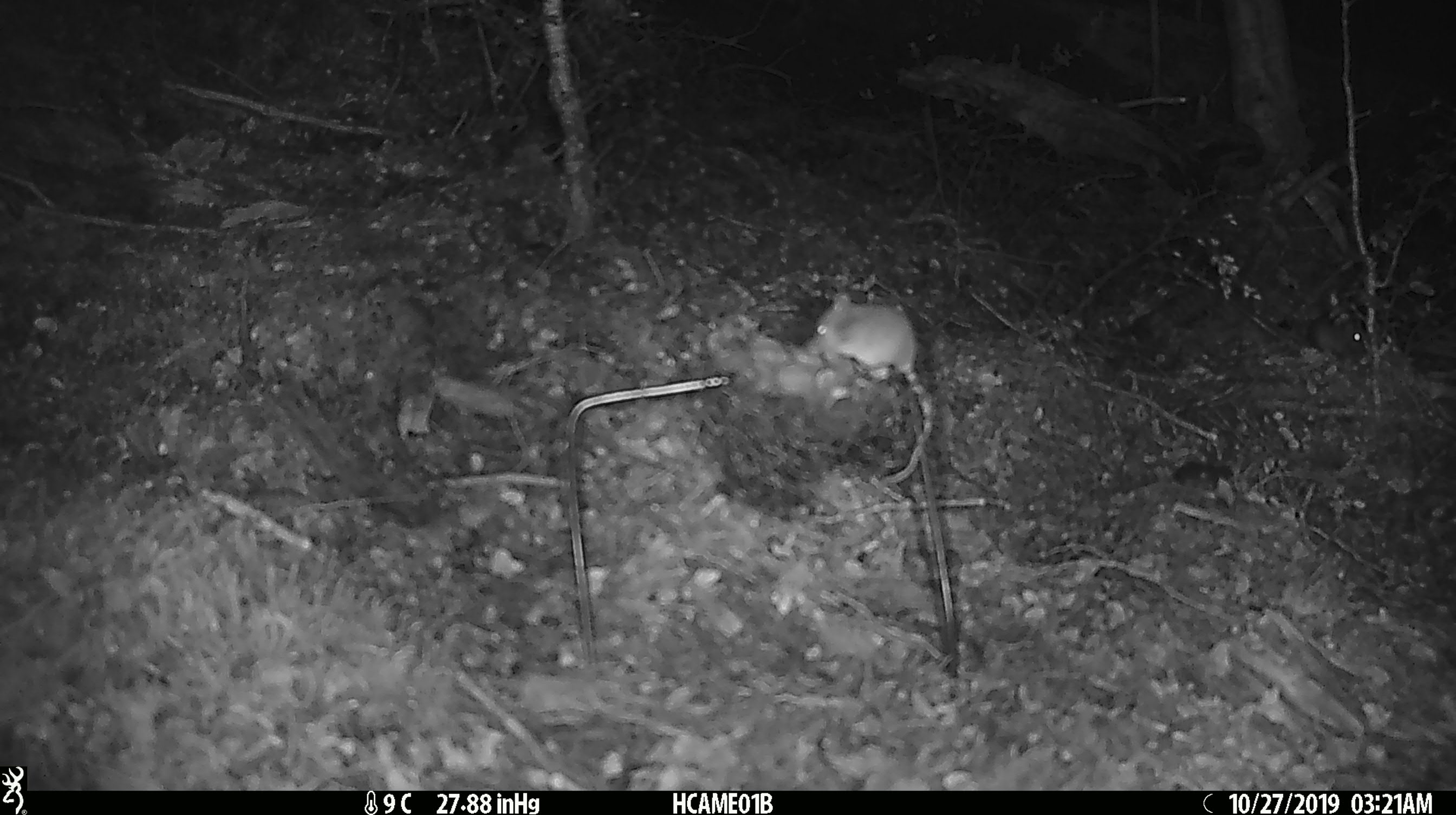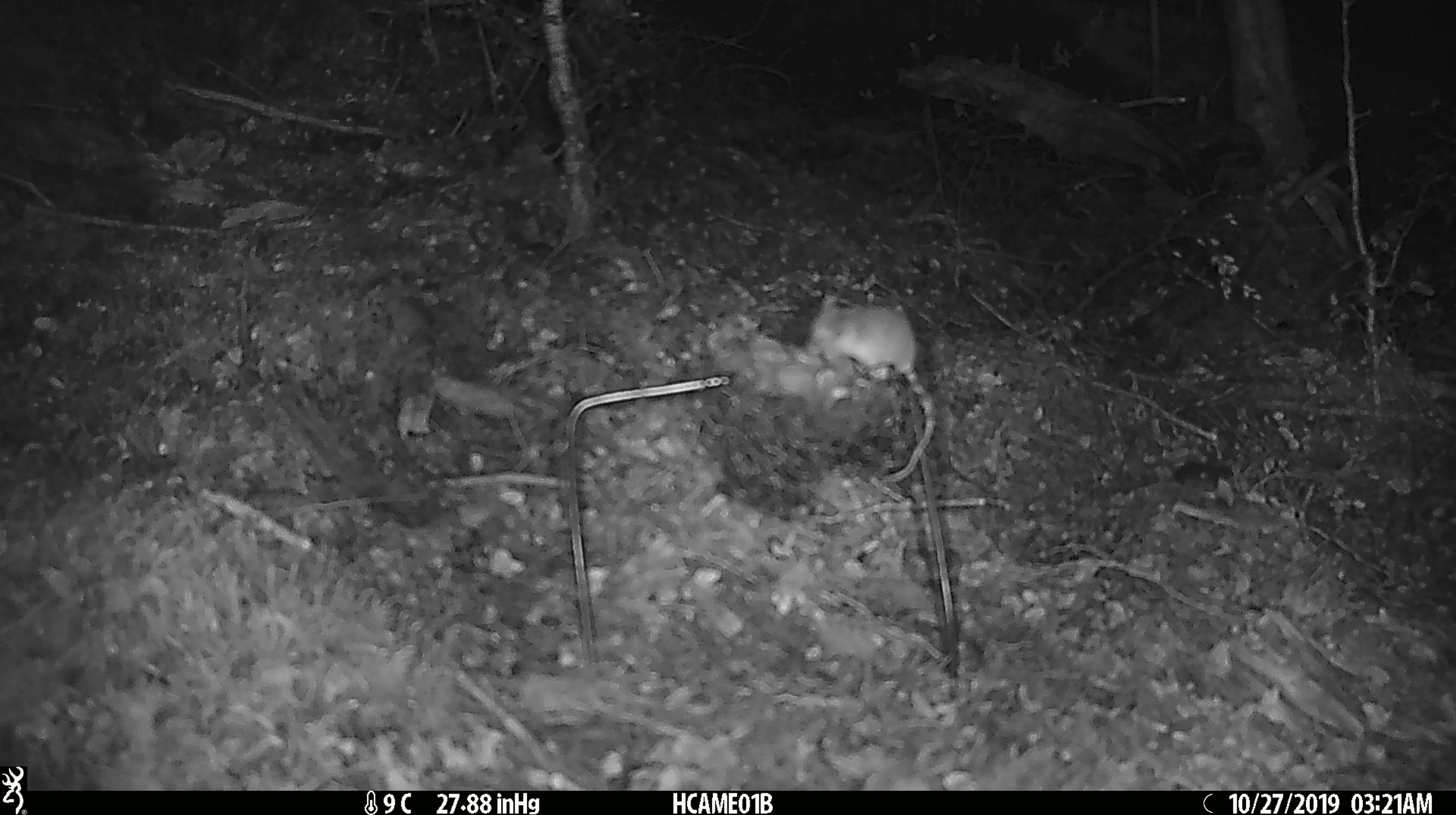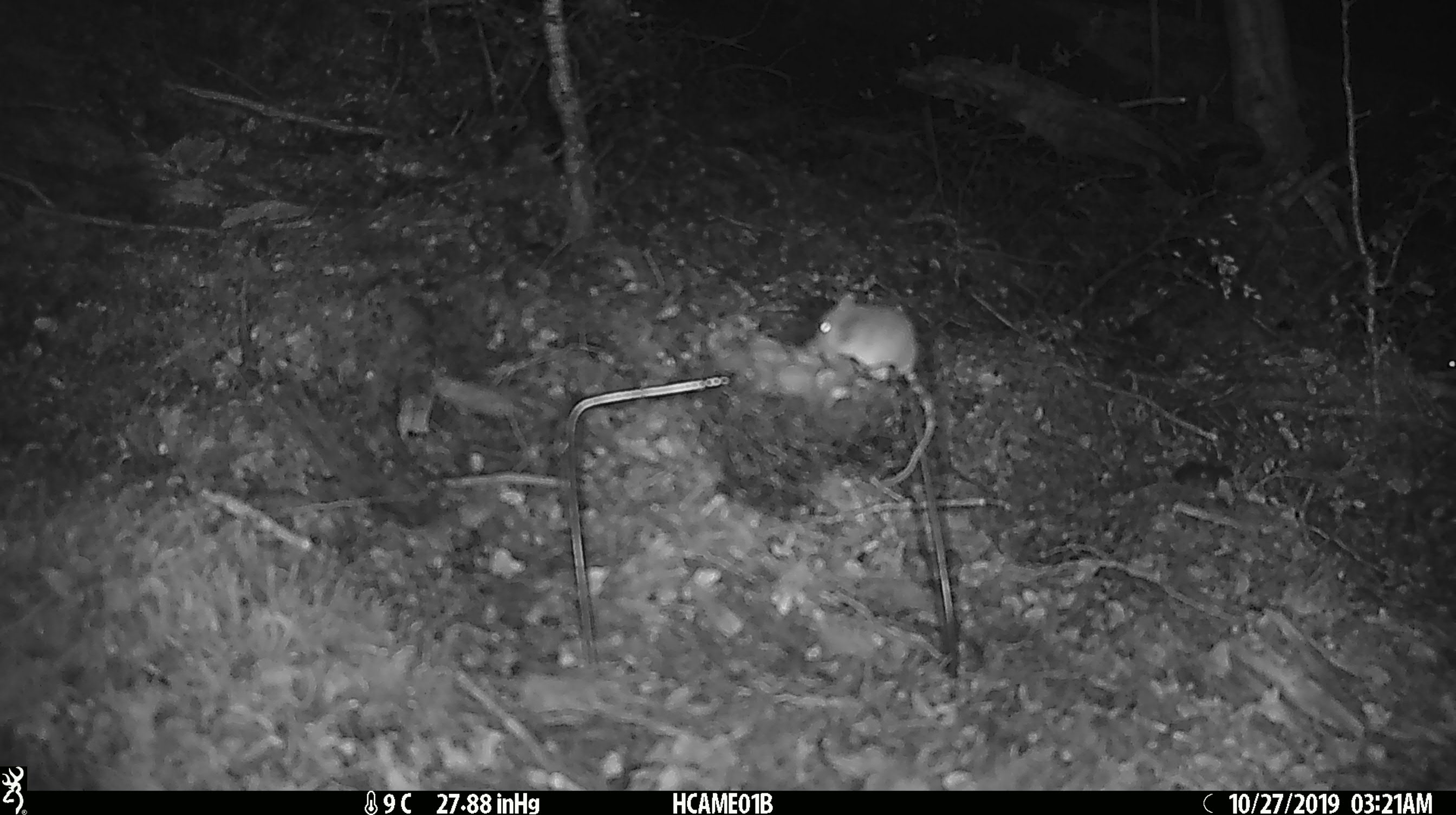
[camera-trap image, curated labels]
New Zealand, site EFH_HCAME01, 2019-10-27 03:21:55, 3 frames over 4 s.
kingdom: Animalia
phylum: Chordata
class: Mammalia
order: Rodentia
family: Muridae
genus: Mus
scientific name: Mus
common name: mouse